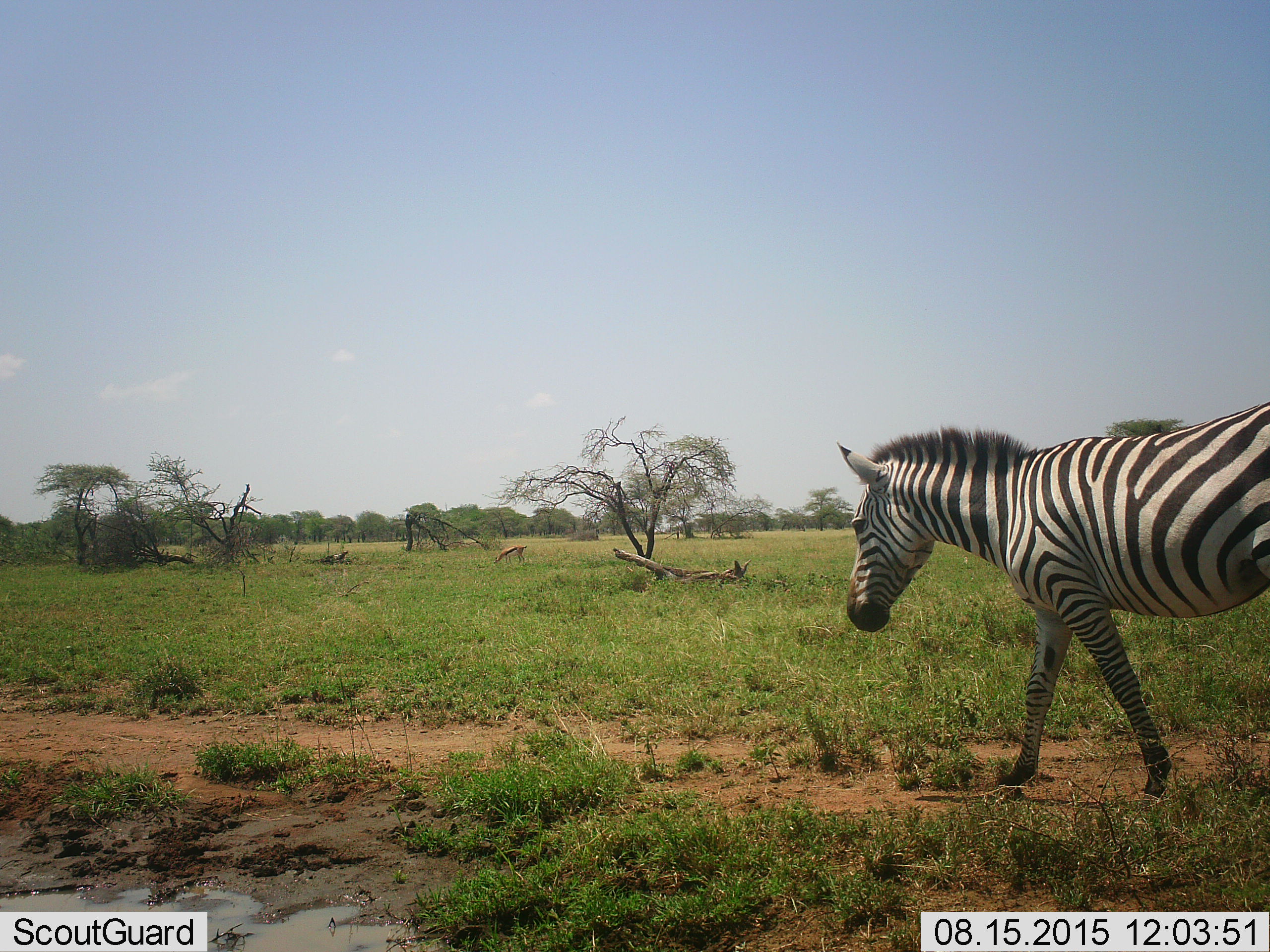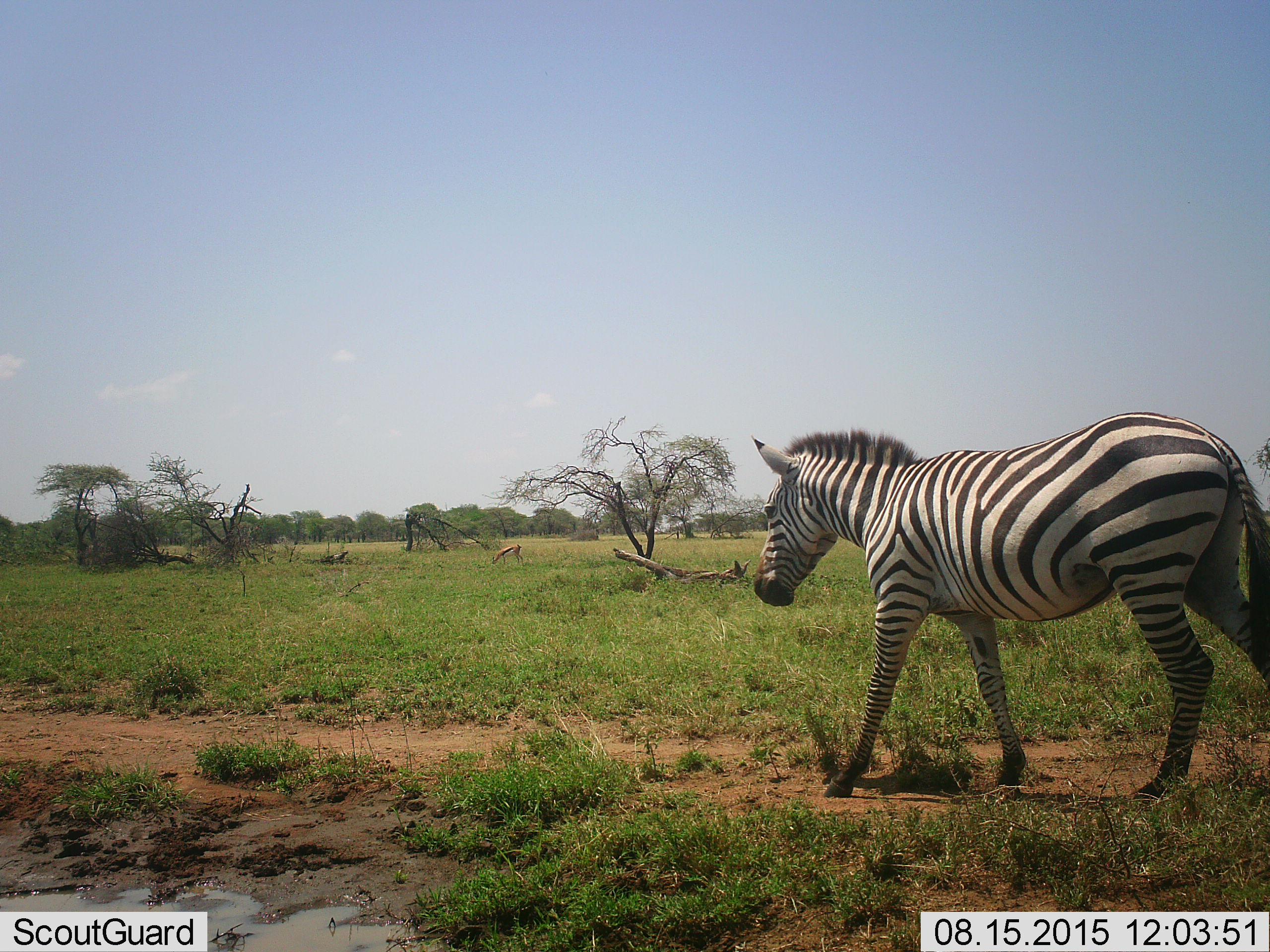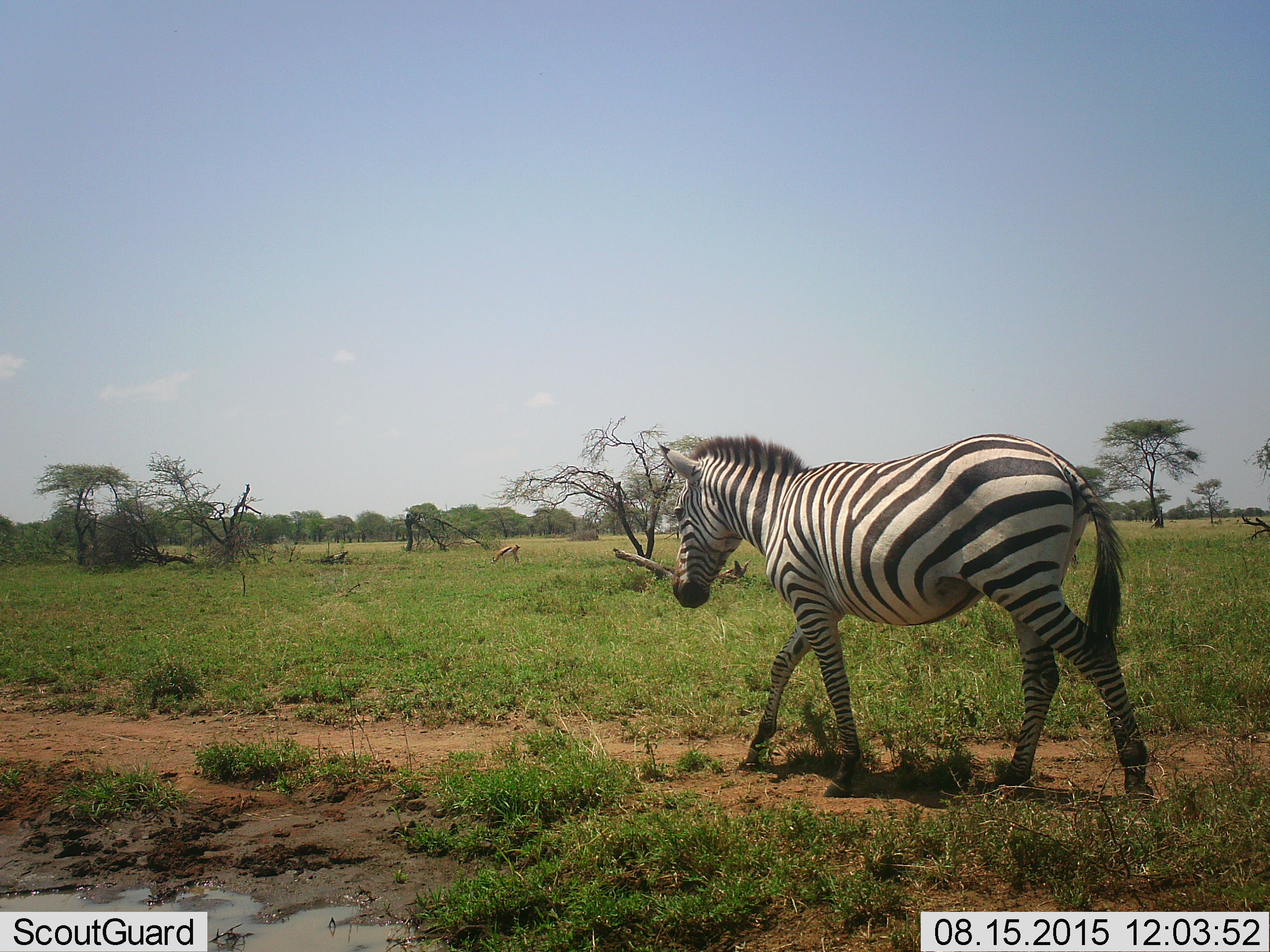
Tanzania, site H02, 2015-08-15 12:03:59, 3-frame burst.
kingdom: Animalia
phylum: Chordata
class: Mammalia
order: Artiodactyla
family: Bovidae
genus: Eudorcas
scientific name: Eudorcas thomsonii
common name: thomson's gazelle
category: gazellethomsons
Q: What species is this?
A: Gazellethomsons (thomson's gazelle) (Eudorcas thomsonii).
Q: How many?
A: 1.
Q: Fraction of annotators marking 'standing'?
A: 0%.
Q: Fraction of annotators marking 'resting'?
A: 0%.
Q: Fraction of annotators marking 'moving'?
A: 0%.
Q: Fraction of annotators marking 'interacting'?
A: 0%.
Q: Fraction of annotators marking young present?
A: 0%.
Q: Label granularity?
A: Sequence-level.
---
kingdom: Animalia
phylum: Chordata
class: Mammalia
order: Perissodactyla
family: Equidae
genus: Equus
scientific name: Equus quagga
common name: plains zebra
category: zebra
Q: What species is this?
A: Zebra (plains zebra) (Equus quagga).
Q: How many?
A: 1.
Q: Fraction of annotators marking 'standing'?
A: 0%.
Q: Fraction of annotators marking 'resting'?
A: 0%.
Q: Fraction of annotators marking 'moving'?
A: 100%.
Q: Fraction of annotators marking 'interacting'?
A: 0%.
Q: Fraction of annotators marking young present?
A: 0%.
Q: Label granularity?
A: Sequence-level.